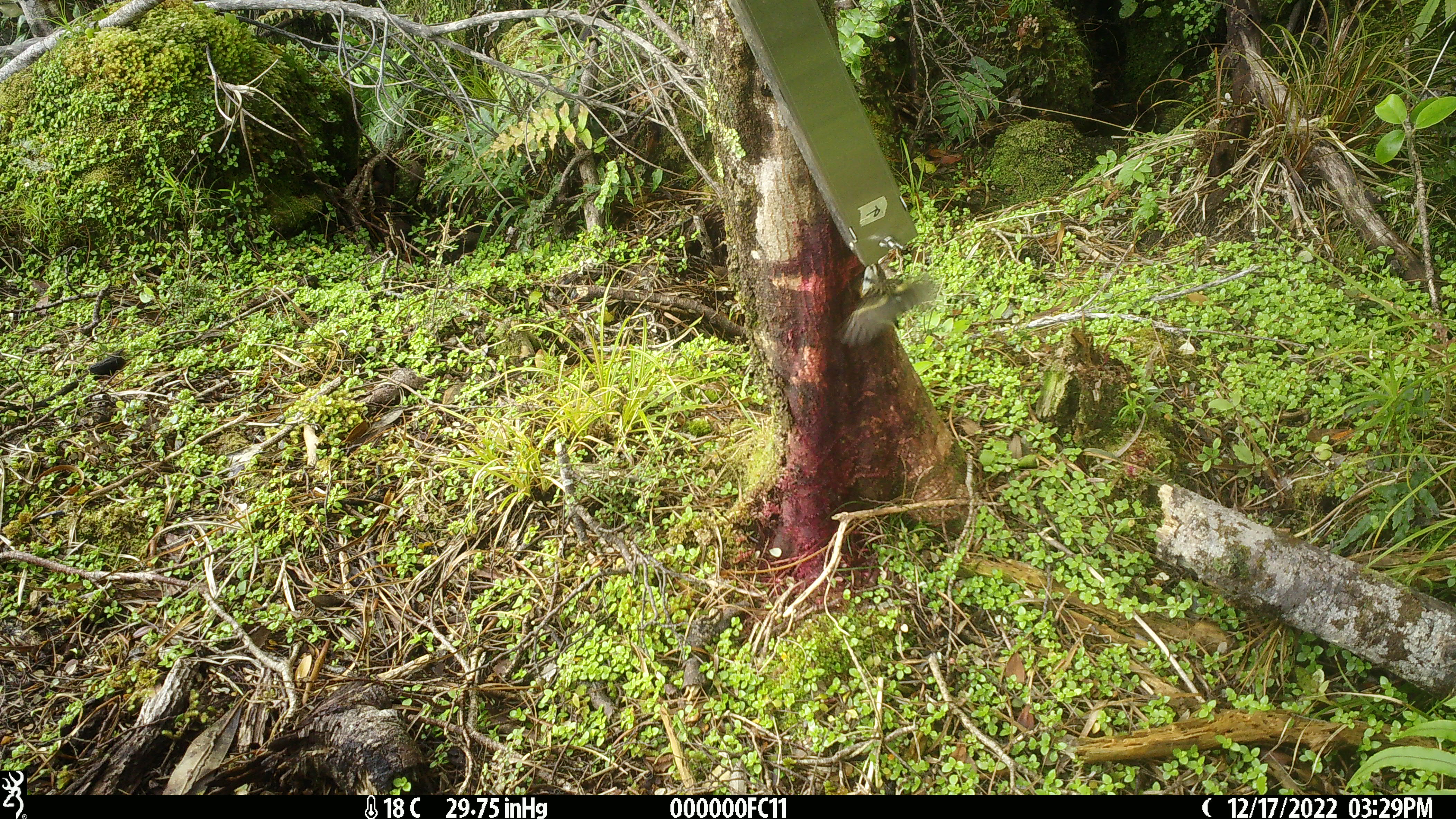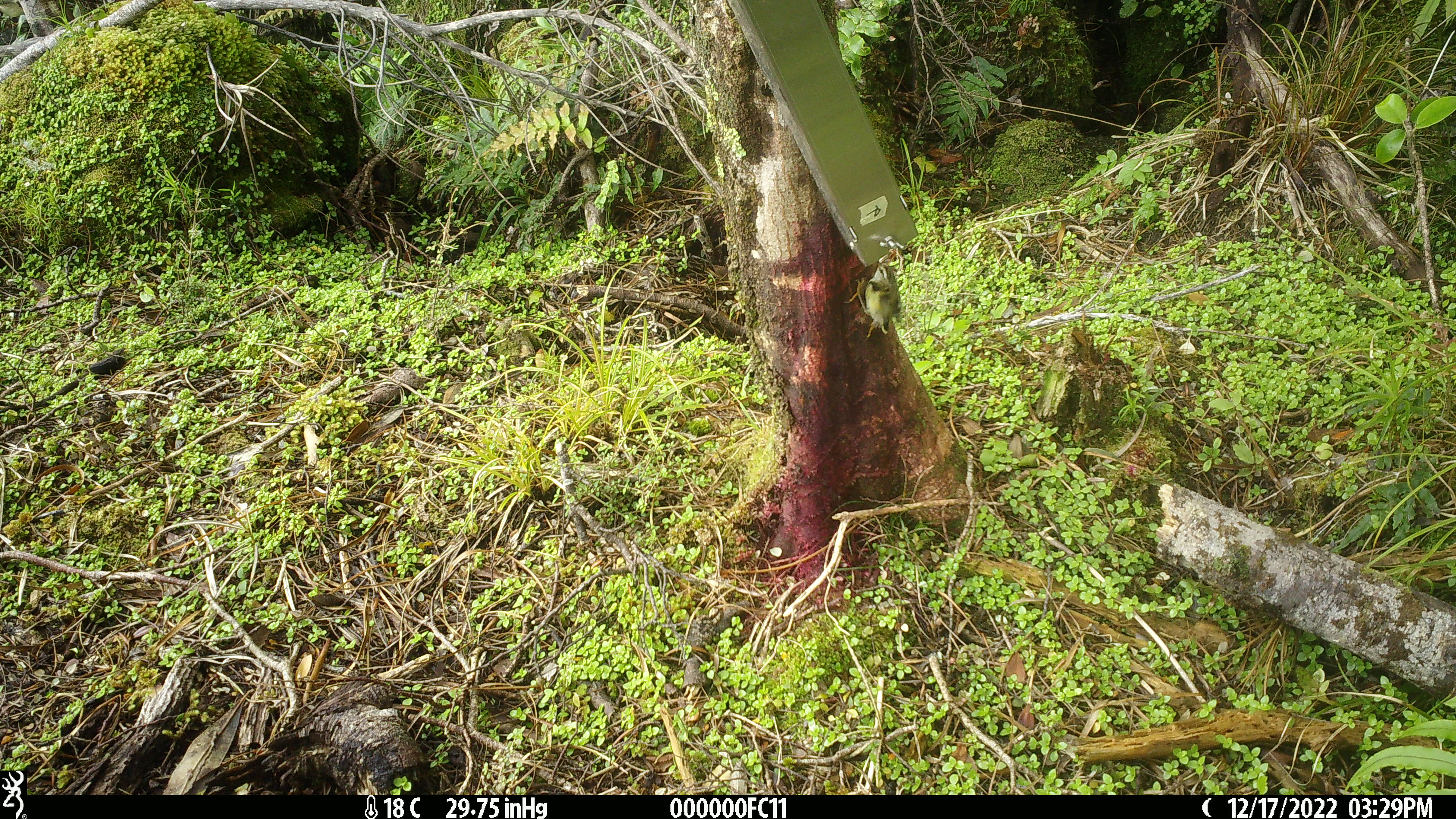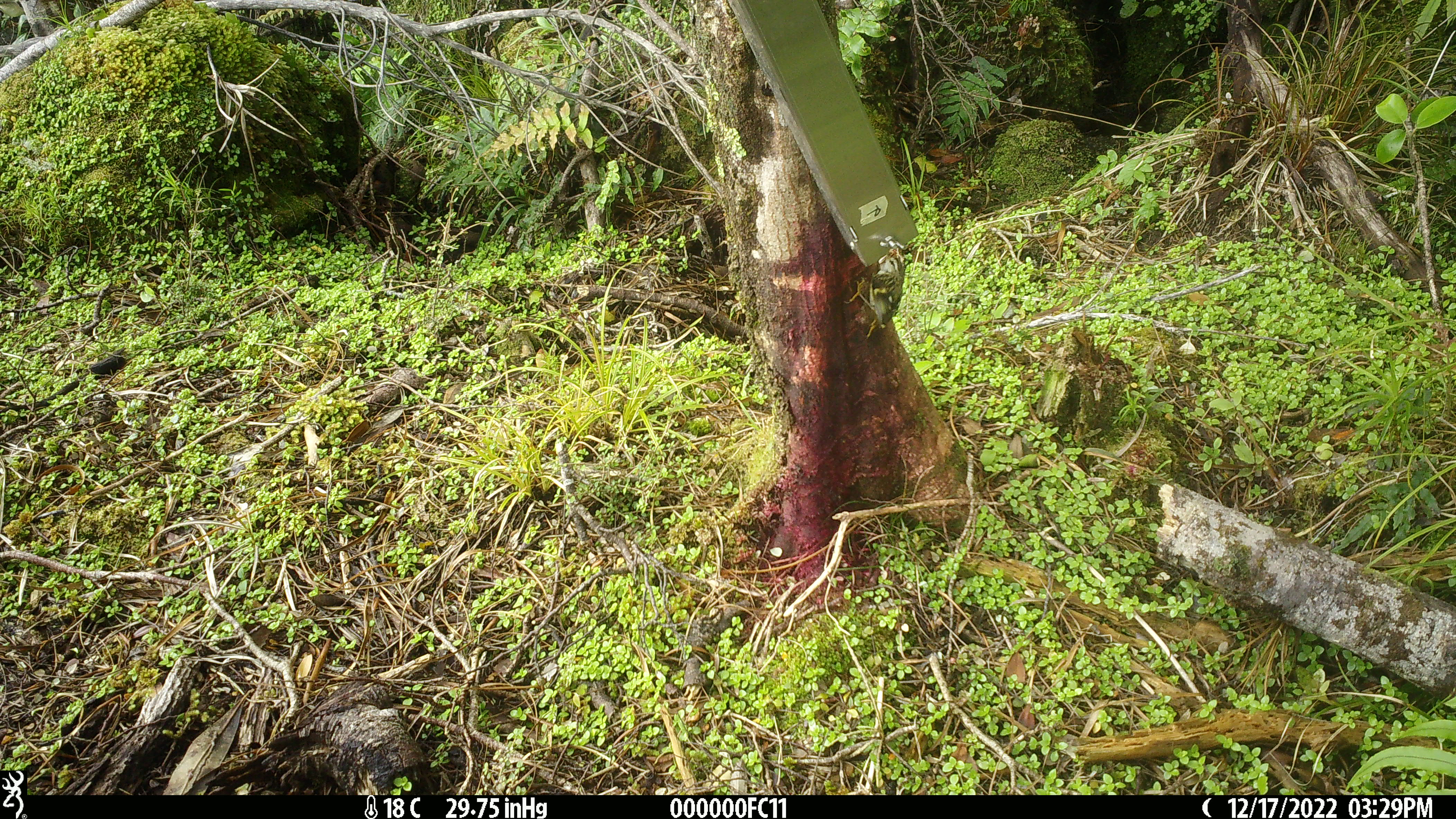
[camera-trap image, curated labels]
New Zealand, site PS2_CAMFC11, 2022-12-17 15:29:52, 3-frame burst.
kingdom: Animalia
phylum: Chordata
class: Aves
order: Passeriformes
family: Acanthisittidae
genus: Acanthisitta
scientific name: Acanthisitta chloris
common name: rifleman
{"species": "rifleman (Acanthisitta chloris)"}